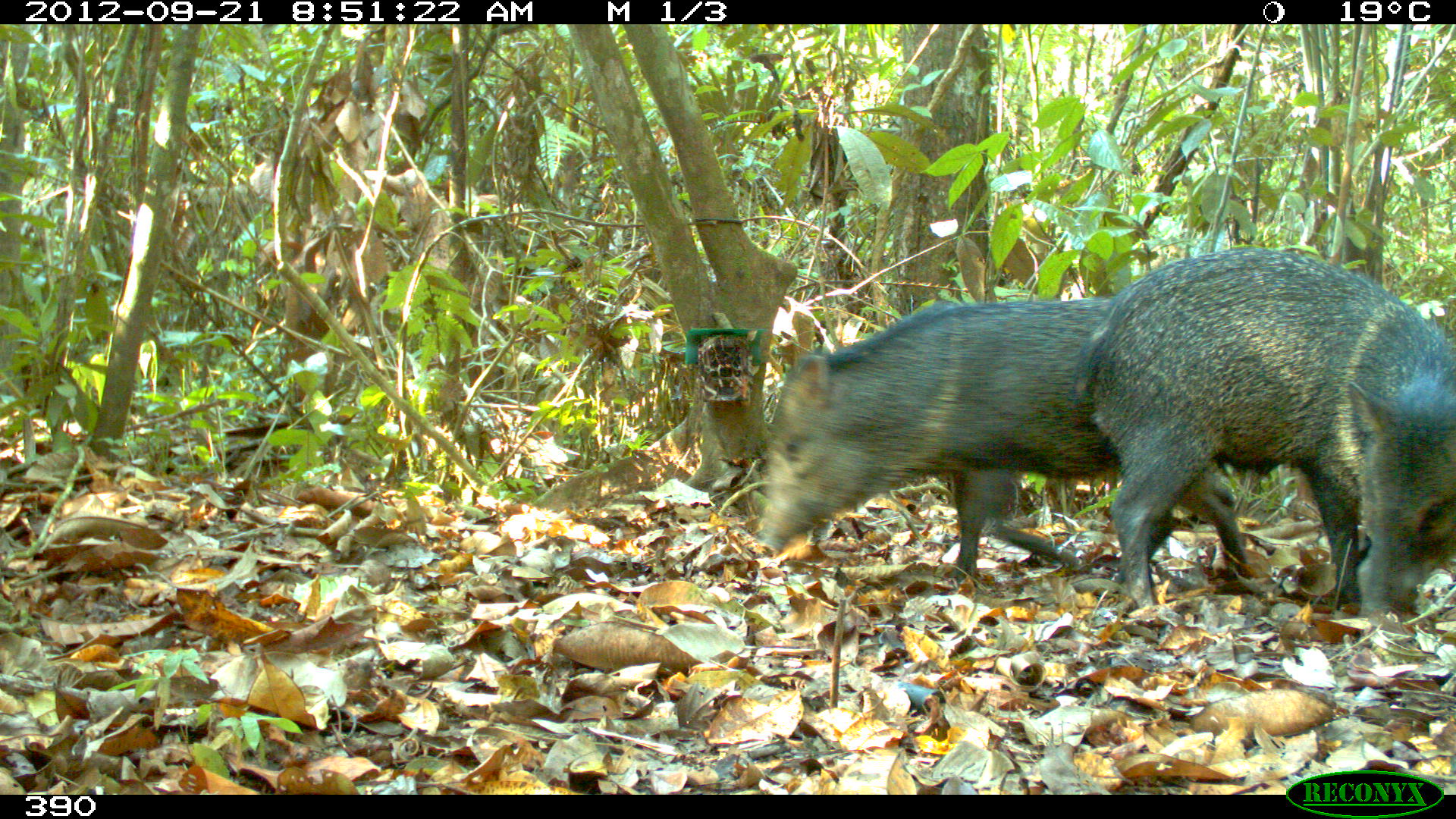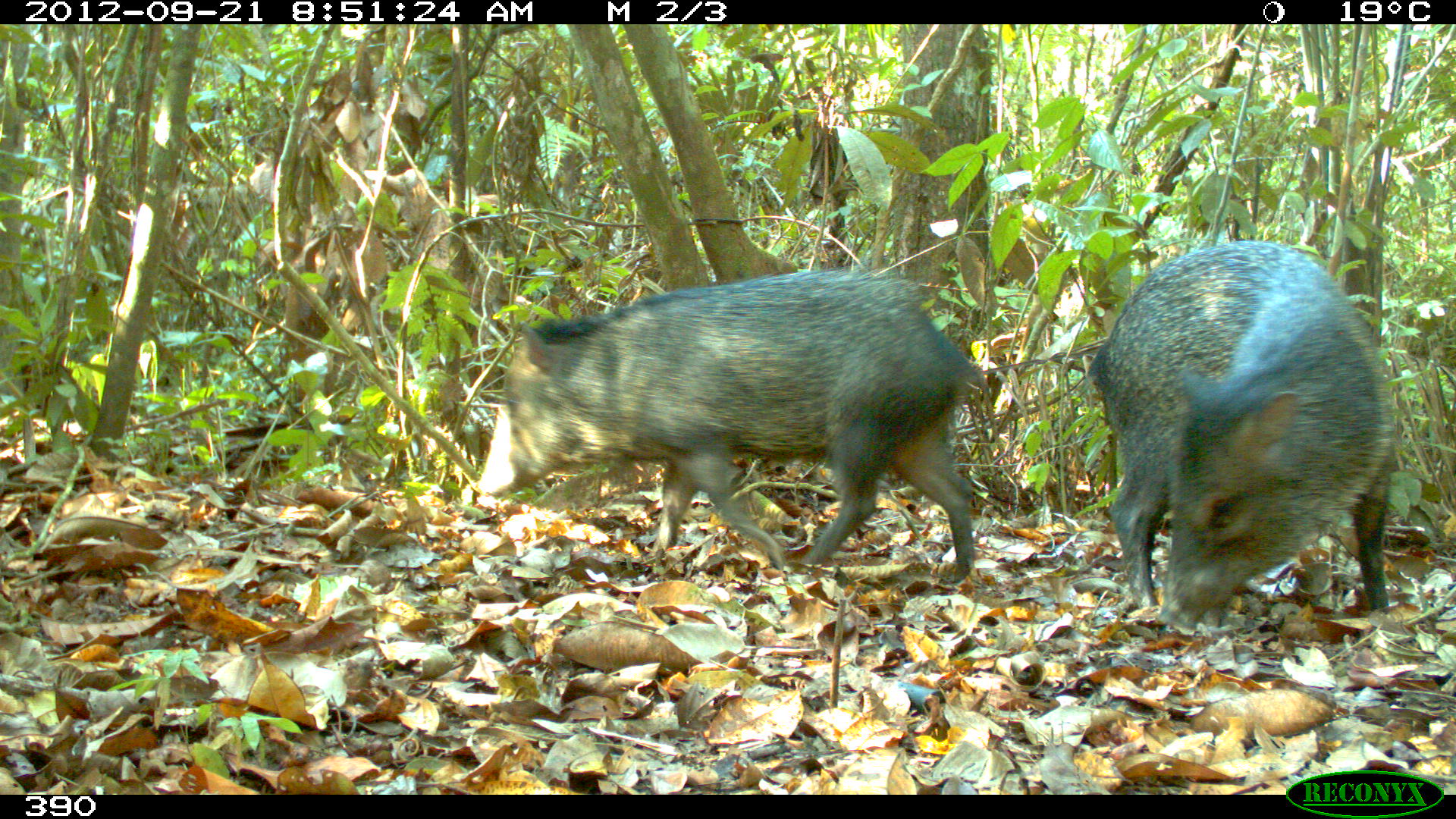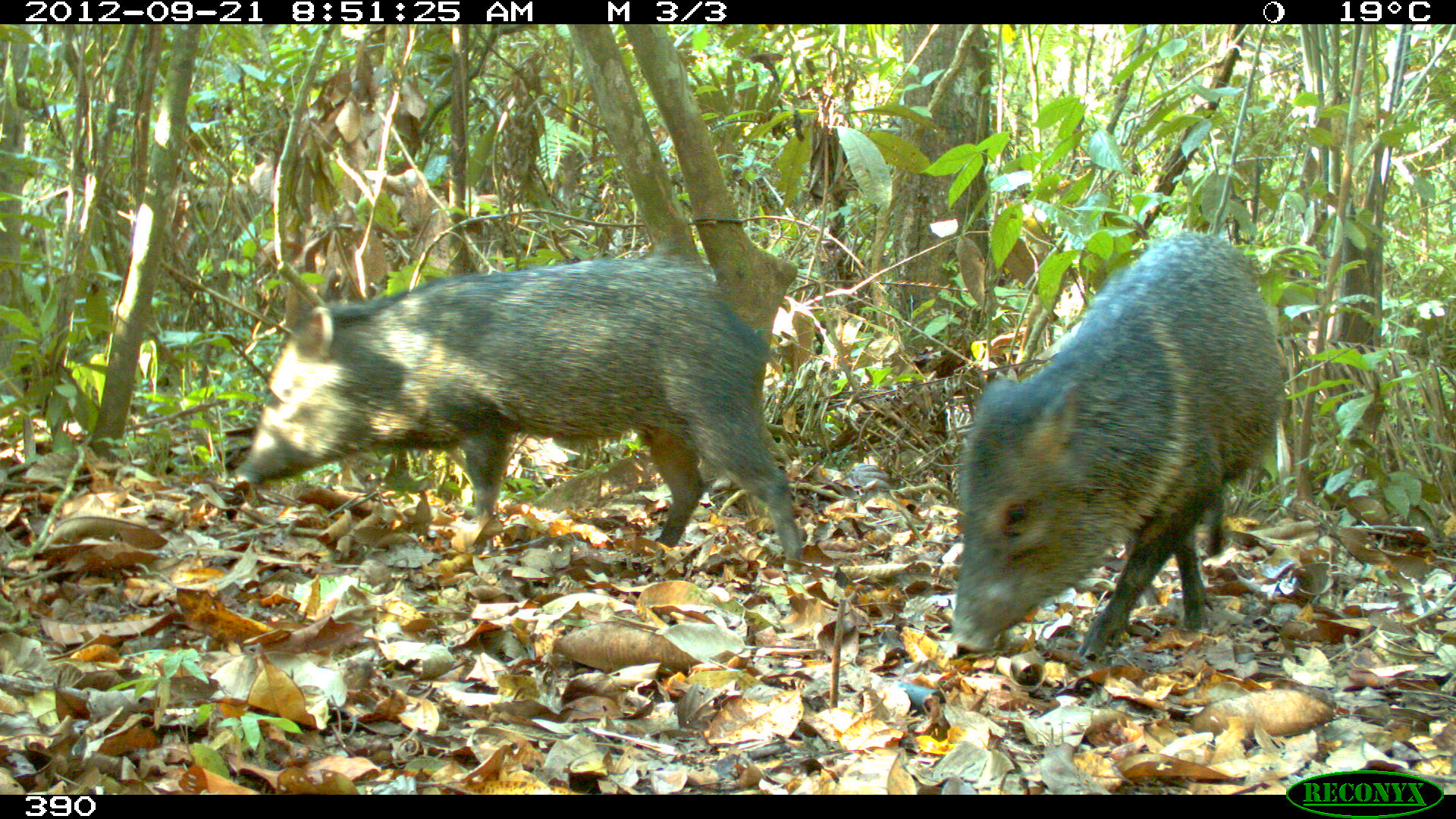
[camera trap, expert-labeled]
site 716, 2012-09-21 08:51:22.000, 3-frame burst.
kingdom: Animalia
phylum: Chordata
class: Mammalia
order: Artiodactyla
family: Tayassuidae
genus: Pecari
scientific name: Pecari tajacu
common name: collared peccary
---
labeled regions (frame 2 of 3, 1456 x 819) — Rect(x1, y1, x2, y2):
pecari tajacu: Rect(475, 261, 979, 578); Rect(1082, 236, 1402, 632)